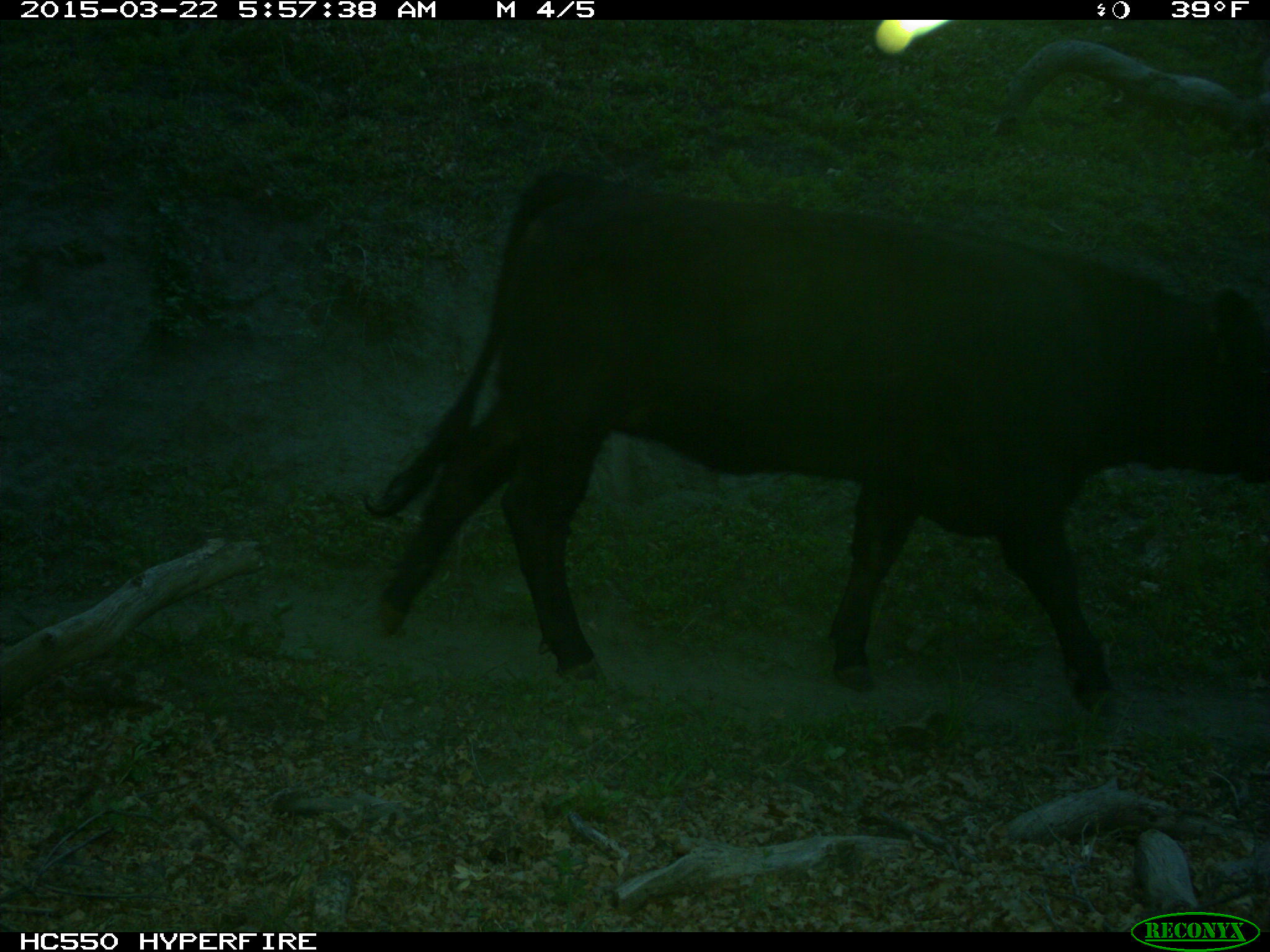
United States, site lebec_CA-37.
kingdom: Animalia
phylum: Chordata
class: Mammalia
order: Artiodactyla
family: Bovidae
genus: Bos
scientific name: Bos taurus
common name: domestic cow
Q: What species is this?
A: Bos taurus (domestic cow).